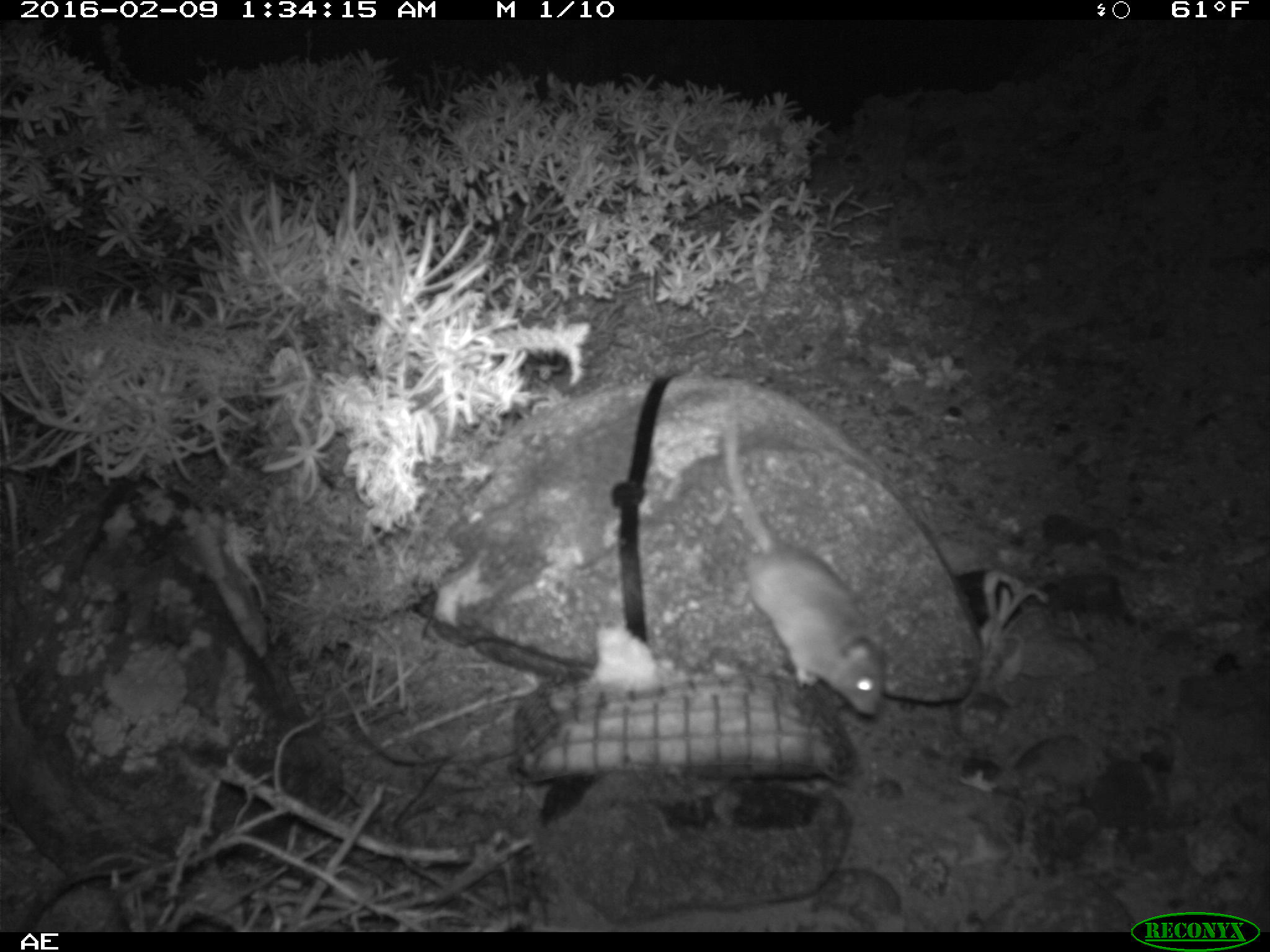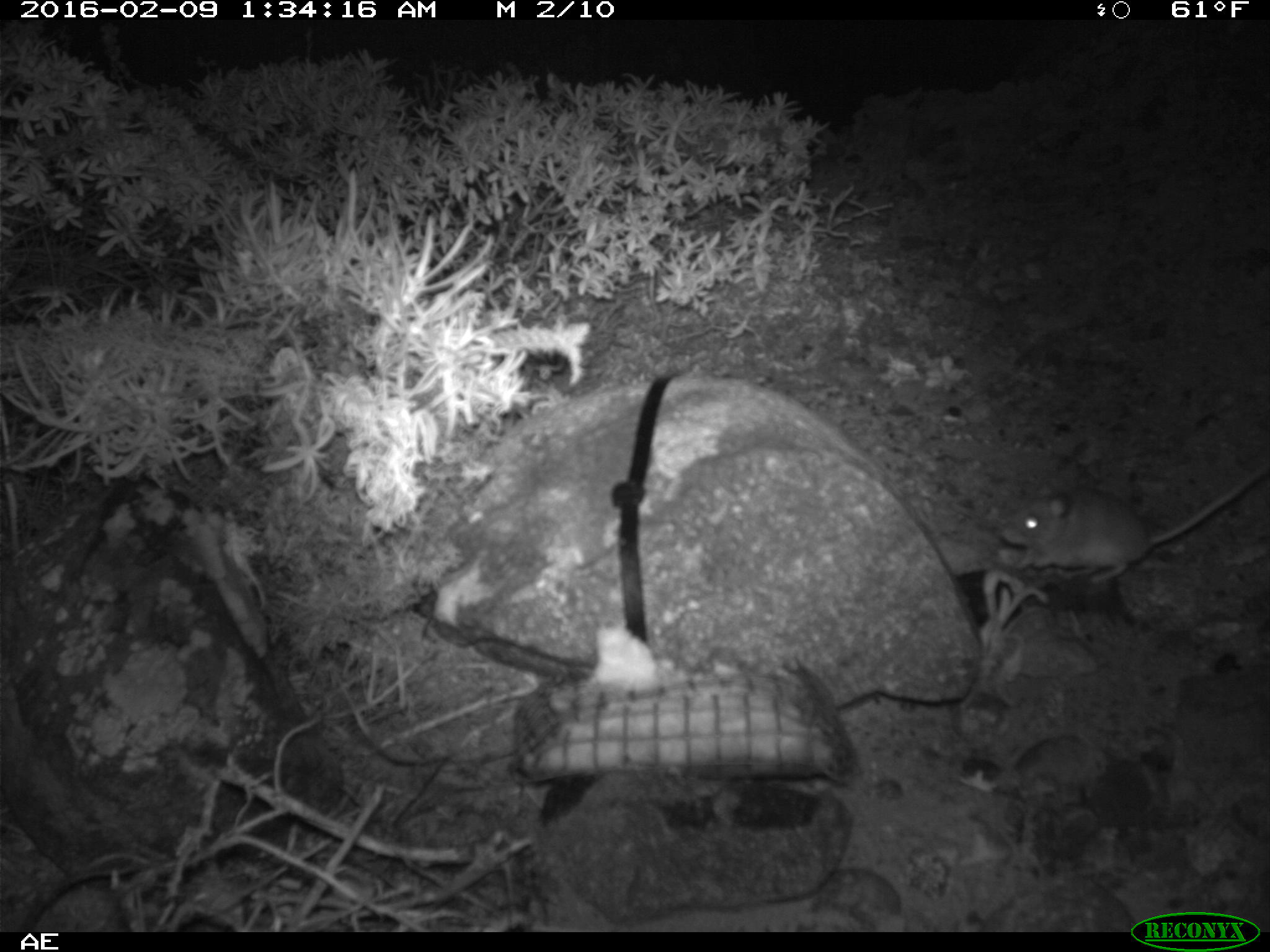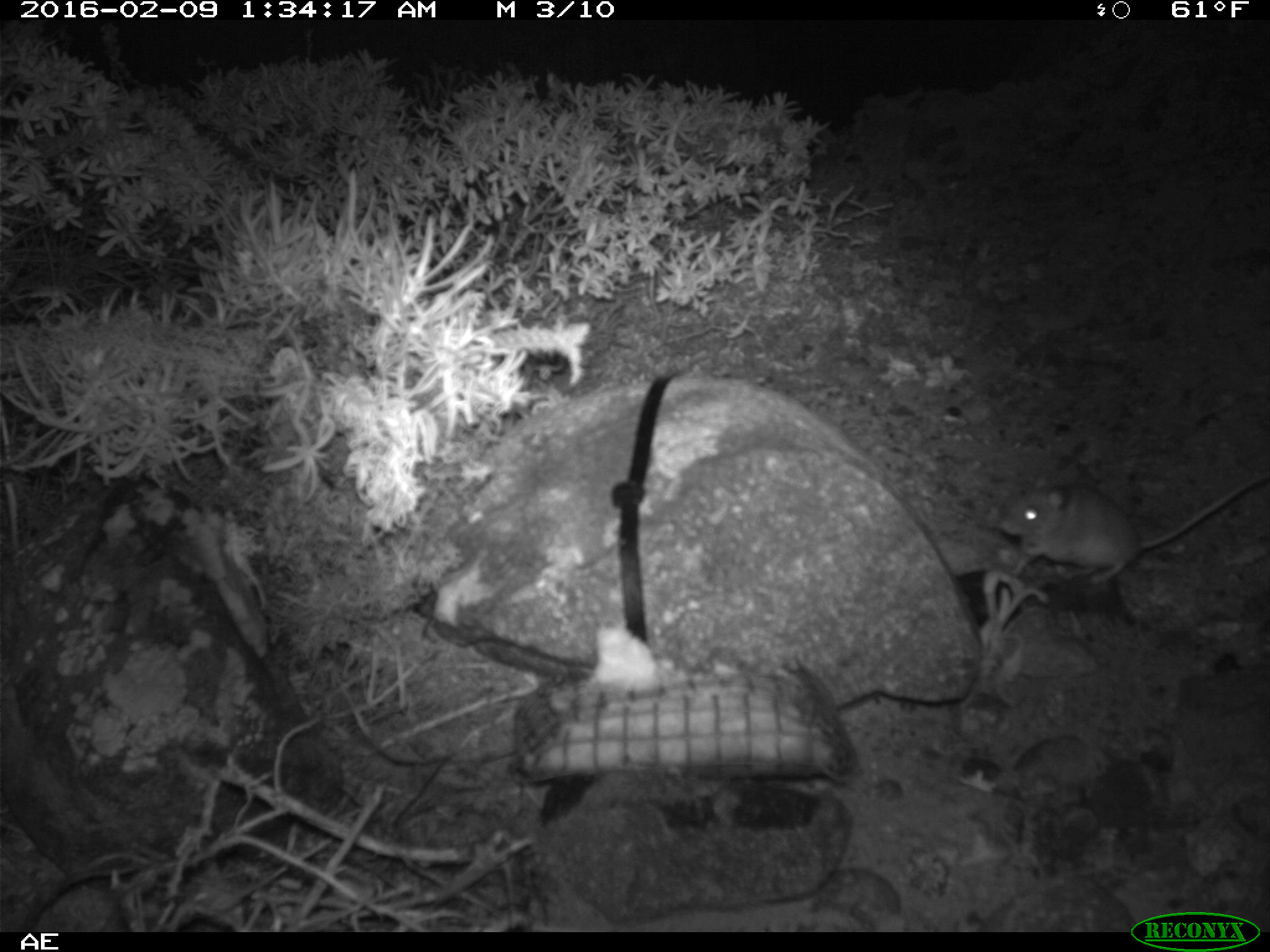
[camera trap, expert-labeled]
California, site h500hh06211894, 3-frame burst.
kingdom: Animalia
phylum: Chordata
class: Mammalia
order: Rodentia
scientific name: Rodentia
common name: rodent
Rodent (Rodentia).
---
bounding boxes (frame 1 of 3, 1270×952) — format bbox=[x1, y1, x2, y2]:
rodent: bbox=[722, 421, 886, 718]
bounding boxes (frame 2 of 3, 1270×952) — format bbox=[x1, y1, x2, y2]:
rodent: bbox=[998, 465, 1269, 586]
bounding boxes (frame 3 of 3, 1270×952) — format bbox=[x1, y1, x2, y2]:
rodent: bbox=[997, 470, 1269, 587]